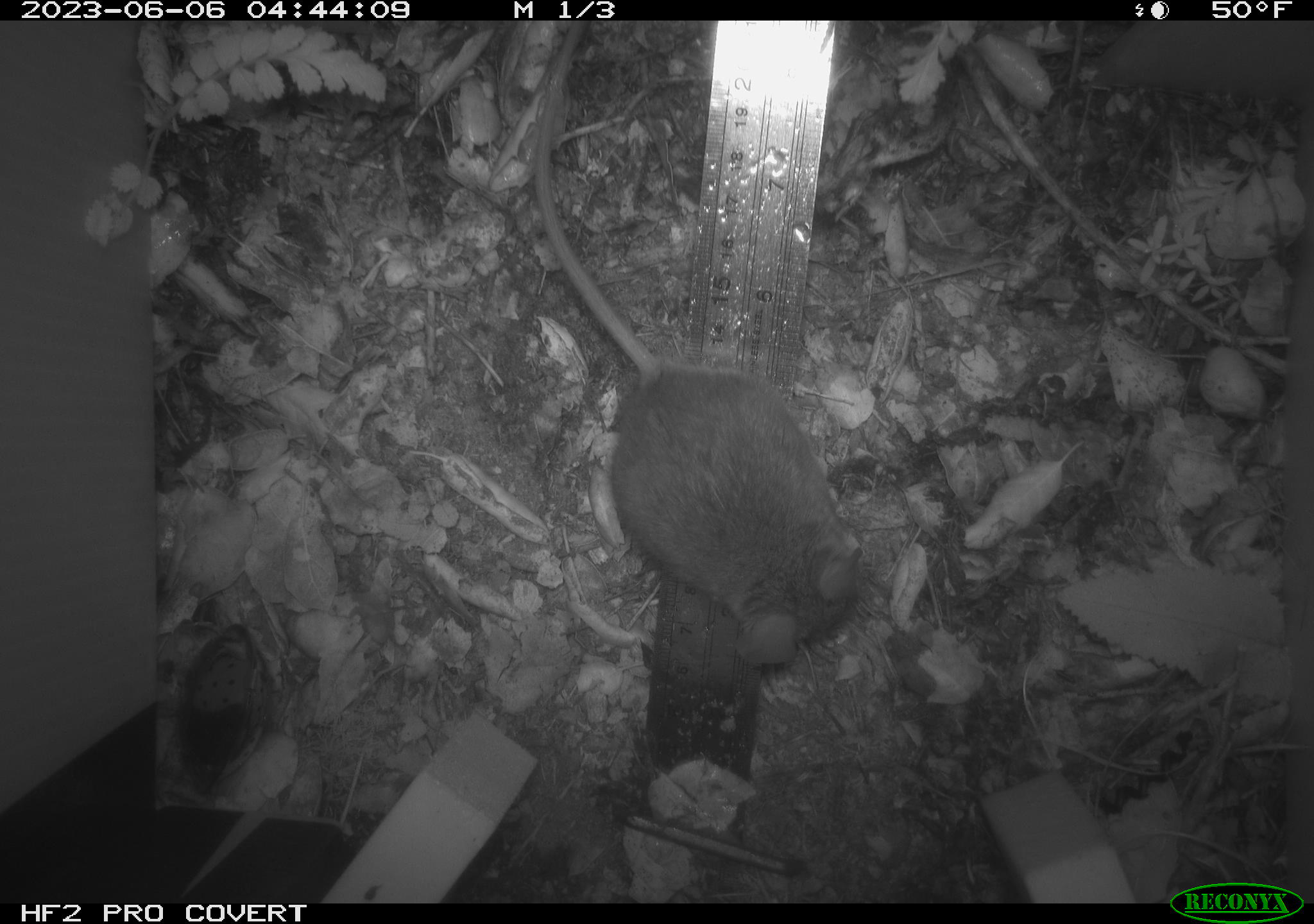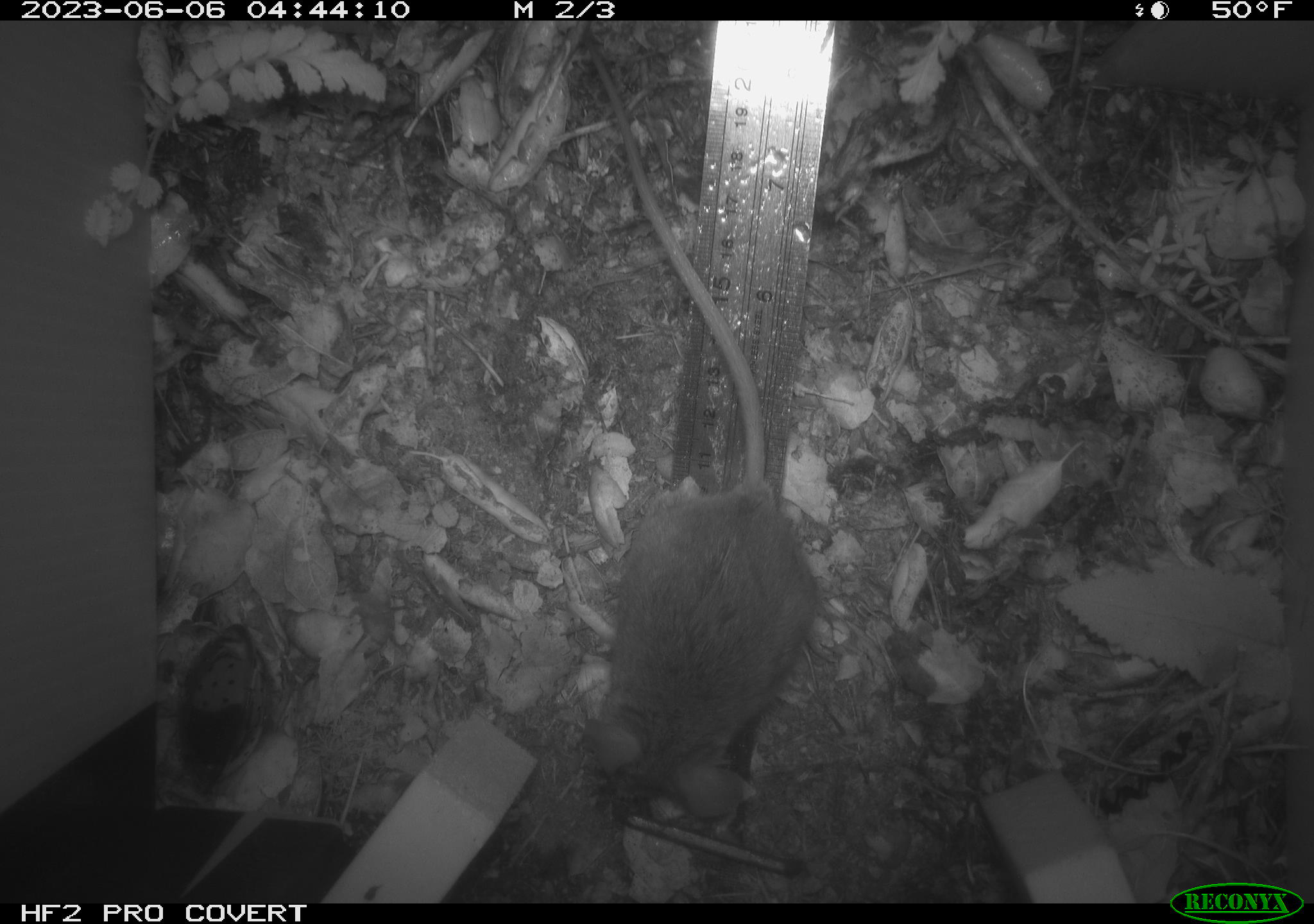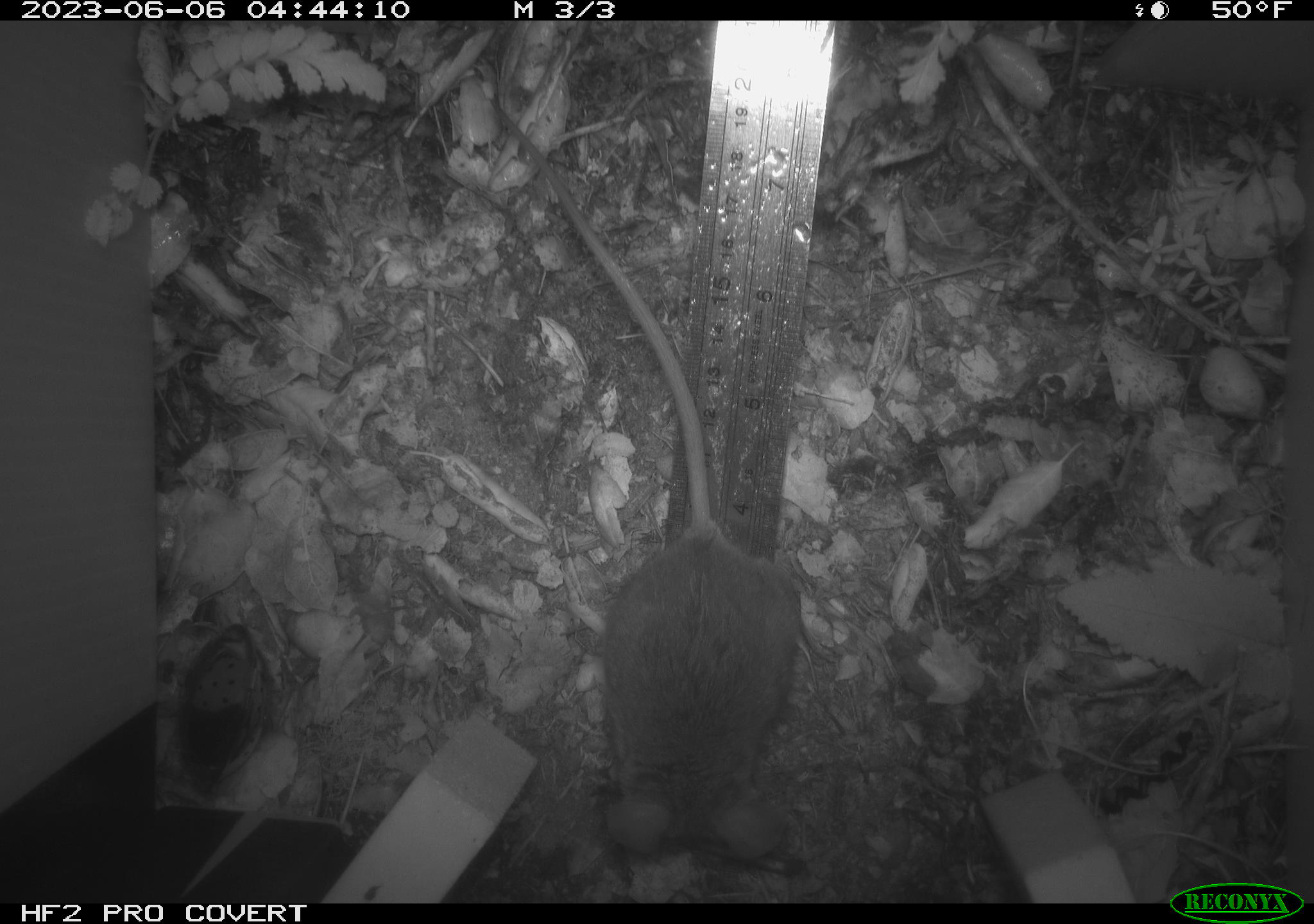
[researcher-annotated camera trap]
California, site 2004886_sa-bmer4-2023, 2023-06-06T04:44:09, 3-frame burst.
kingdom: Animalia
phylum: Chordata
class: Mammalia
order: Rodentia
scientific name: Rodentia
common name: mouse species